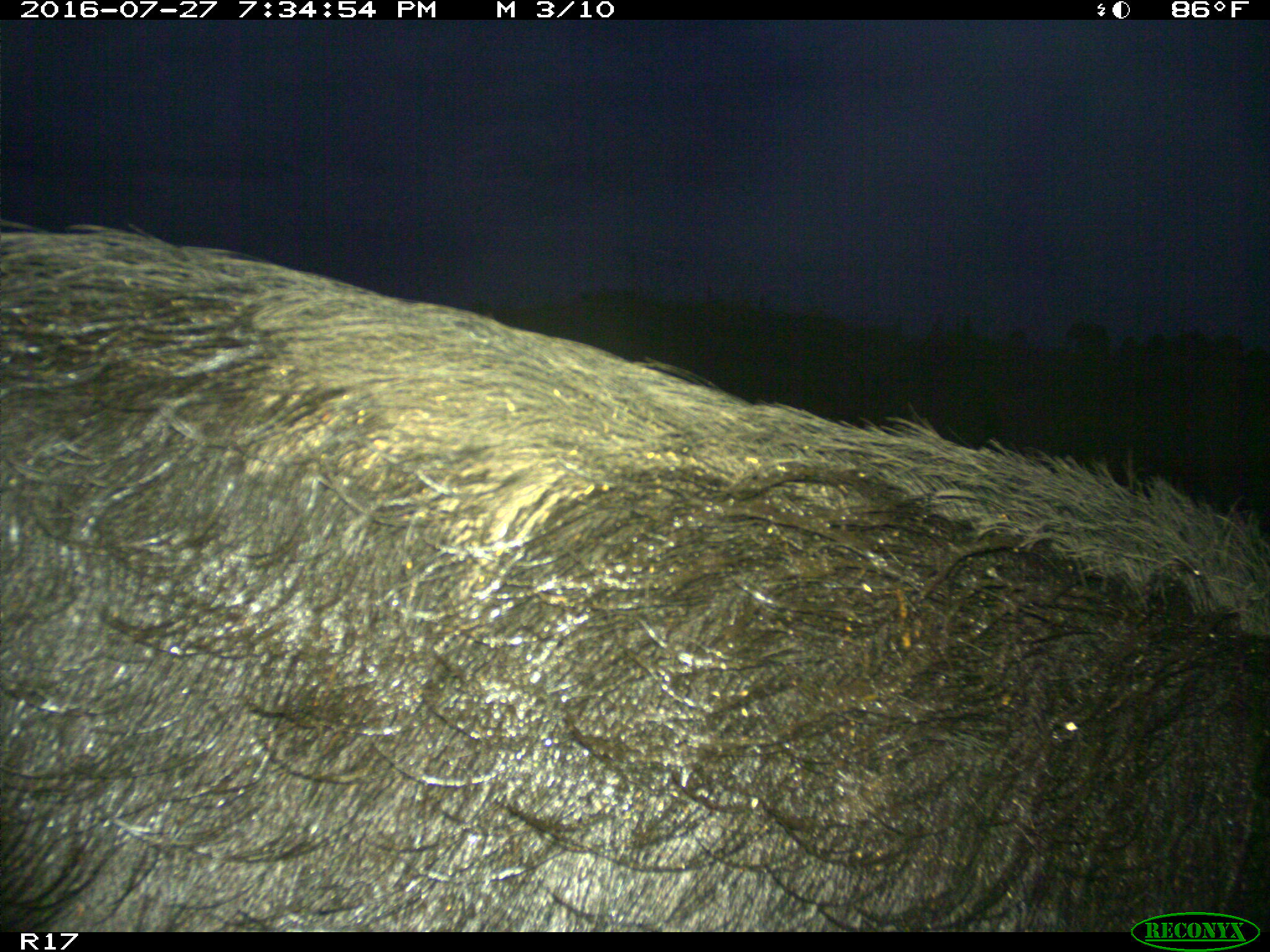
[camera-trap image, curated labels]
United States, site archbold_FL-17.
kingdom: Animalia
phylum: Chordata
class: Mammalia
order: Artiodactyla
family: Suidae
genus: Sus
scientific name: Sus scrofa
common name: wild boar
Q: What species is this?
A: Sus scrofa (wild boar).